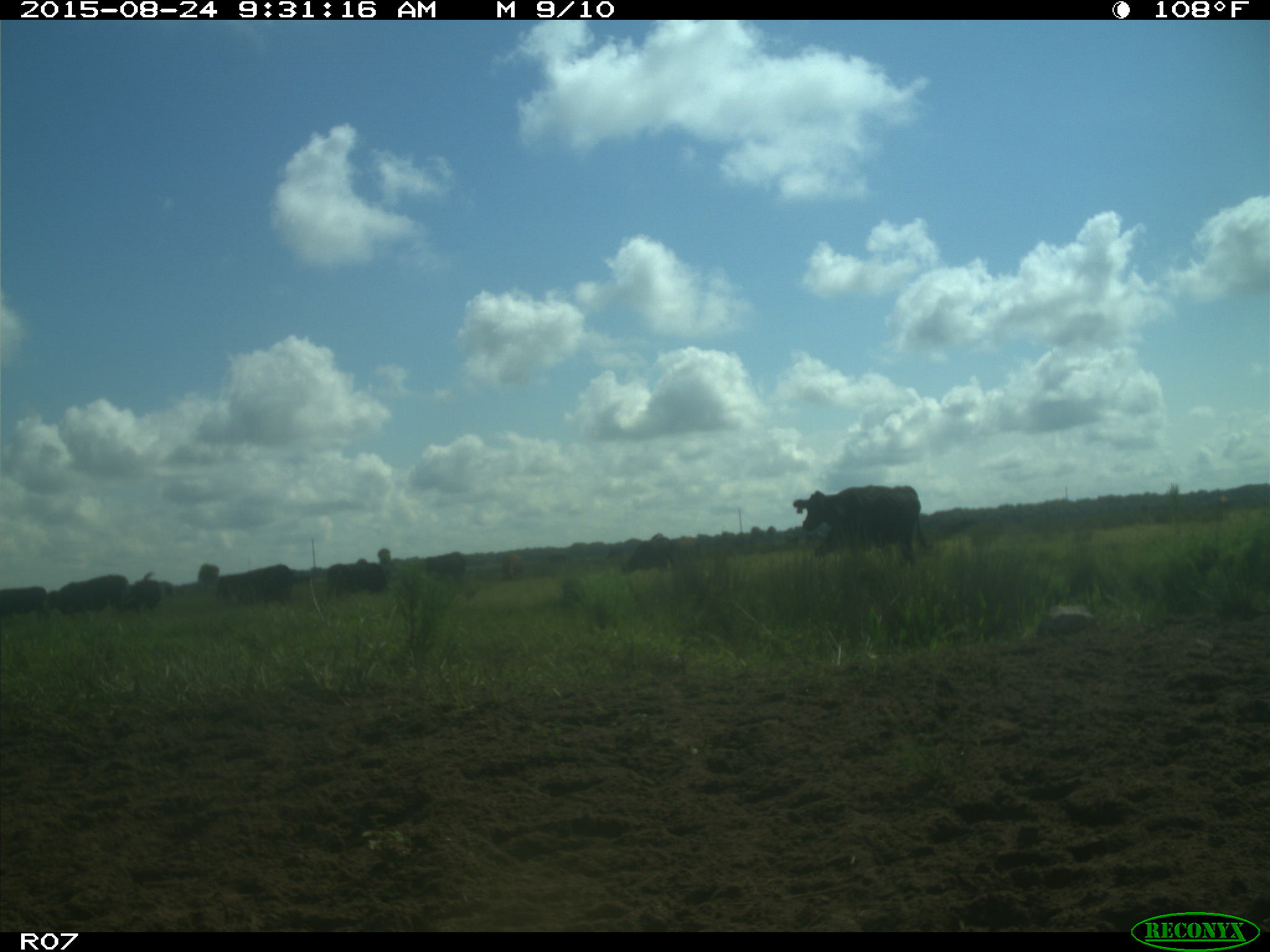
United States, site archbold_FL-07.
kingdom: Animalia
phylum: Chordata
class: Mammalia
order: Artiodactyla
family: Bovidae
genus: Bos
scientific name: Bos taurus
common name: domestic cow